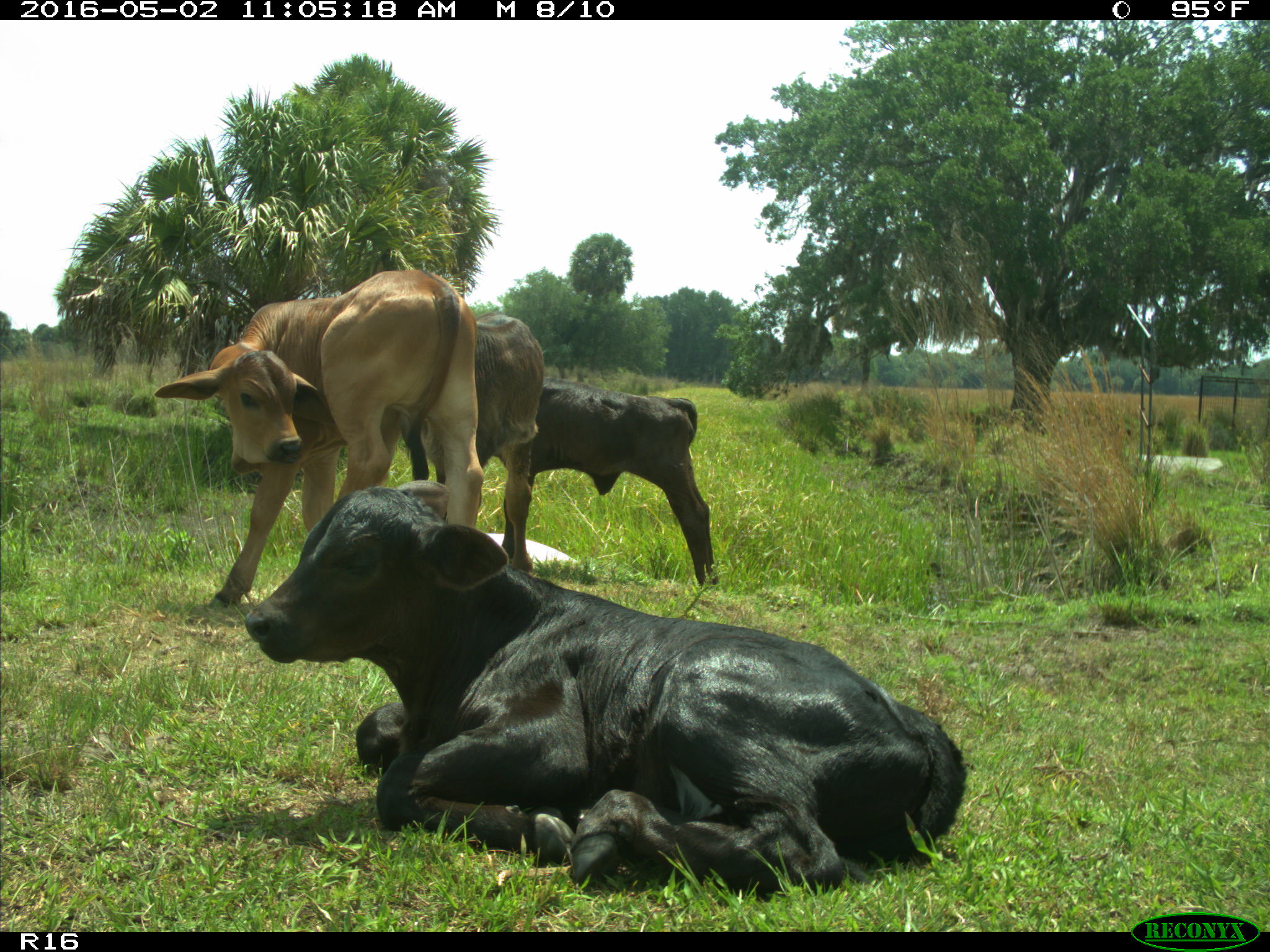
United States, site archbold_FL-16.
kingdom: Animalia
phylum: Chordata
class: Mammalia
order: Artiodactyla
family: Bovidae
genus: Bos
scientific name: Bos taurus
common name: domestic cow